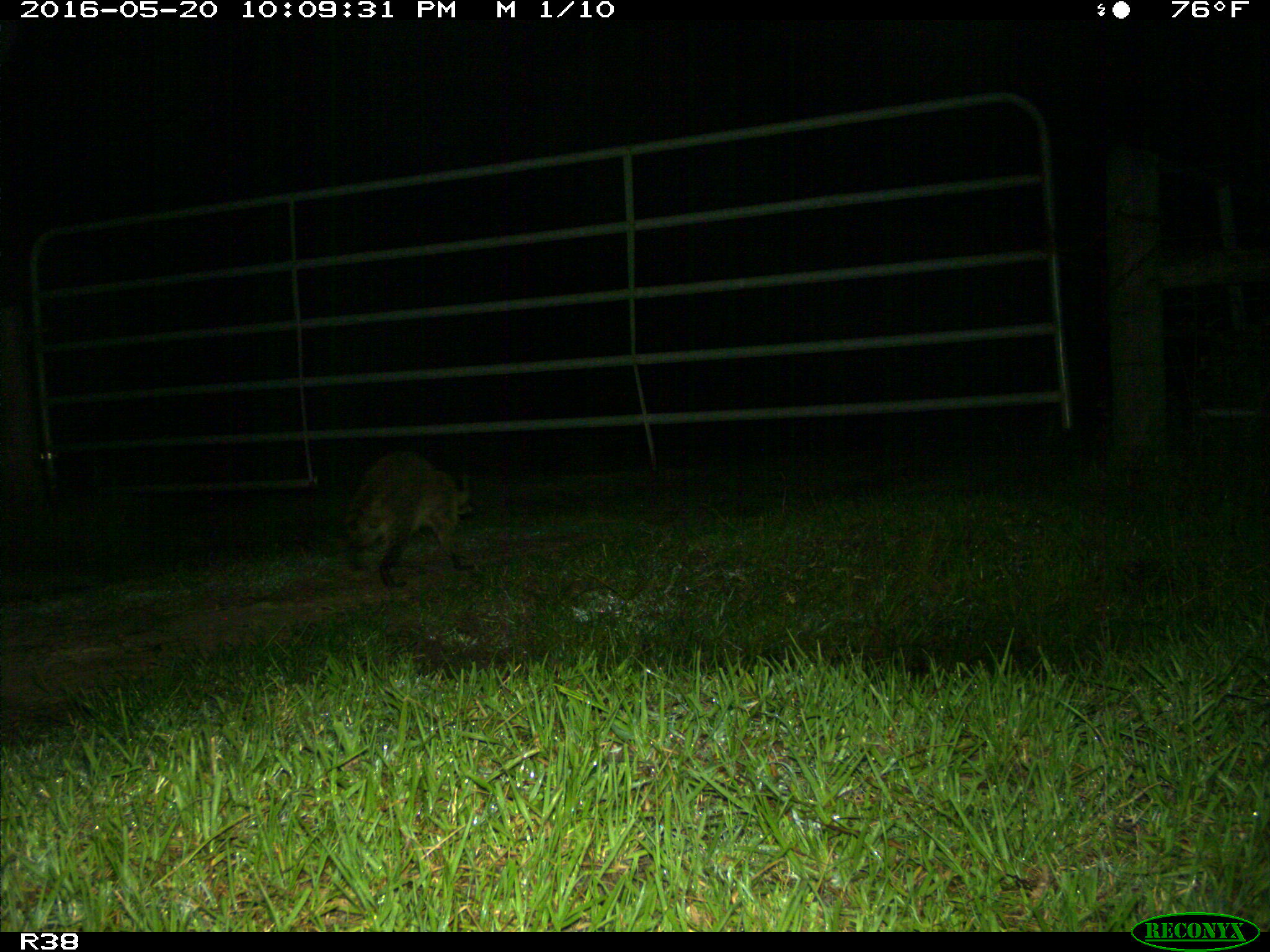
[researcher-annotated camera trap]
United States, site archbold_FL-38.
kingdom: Animalia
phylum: Chordata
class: Mammalia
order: Carnivora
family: Procyonidae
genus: Procyon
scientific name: Procyon lotor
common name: common raccoon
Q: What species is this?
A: Procyon lotor (common raccoon).